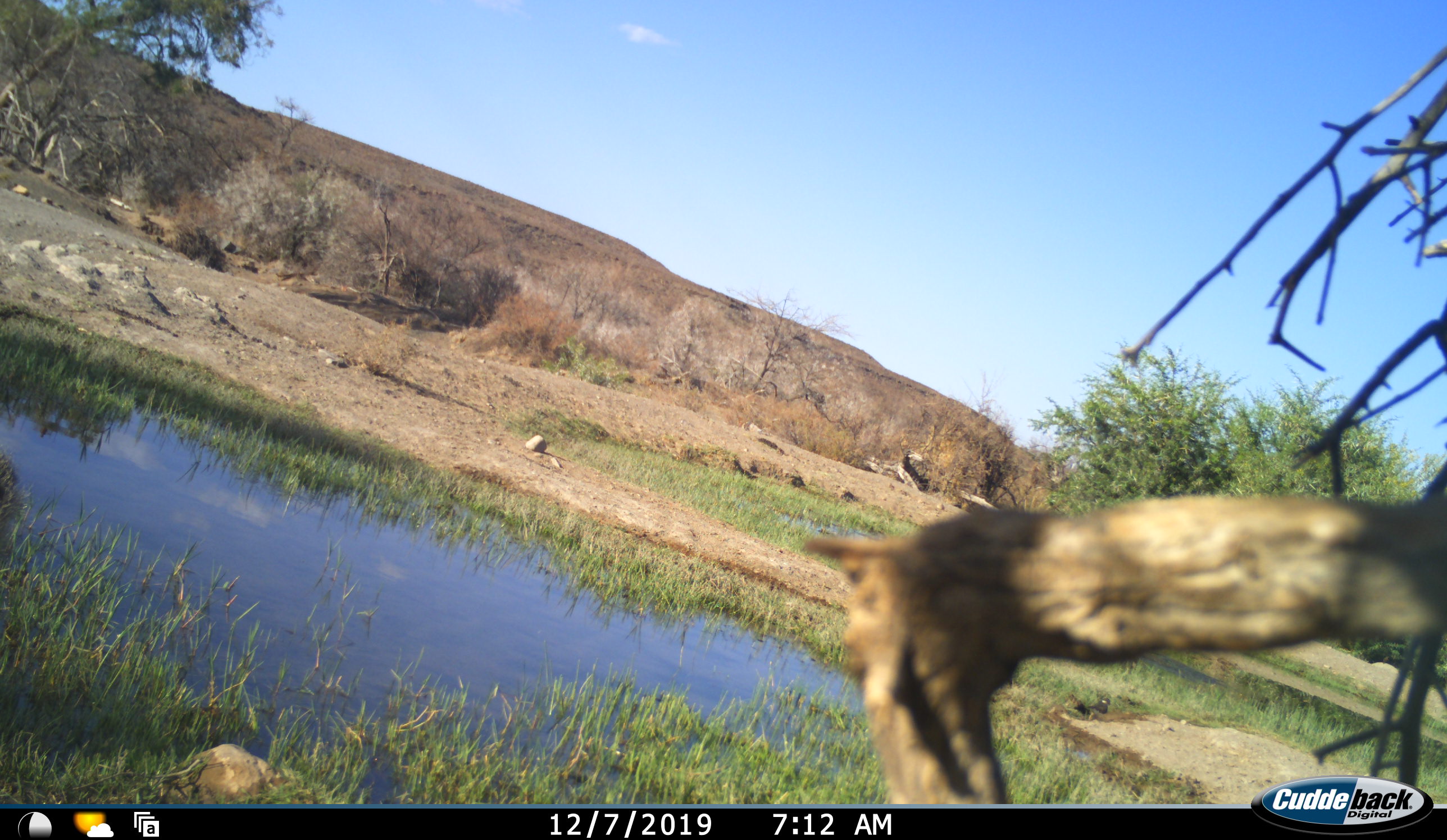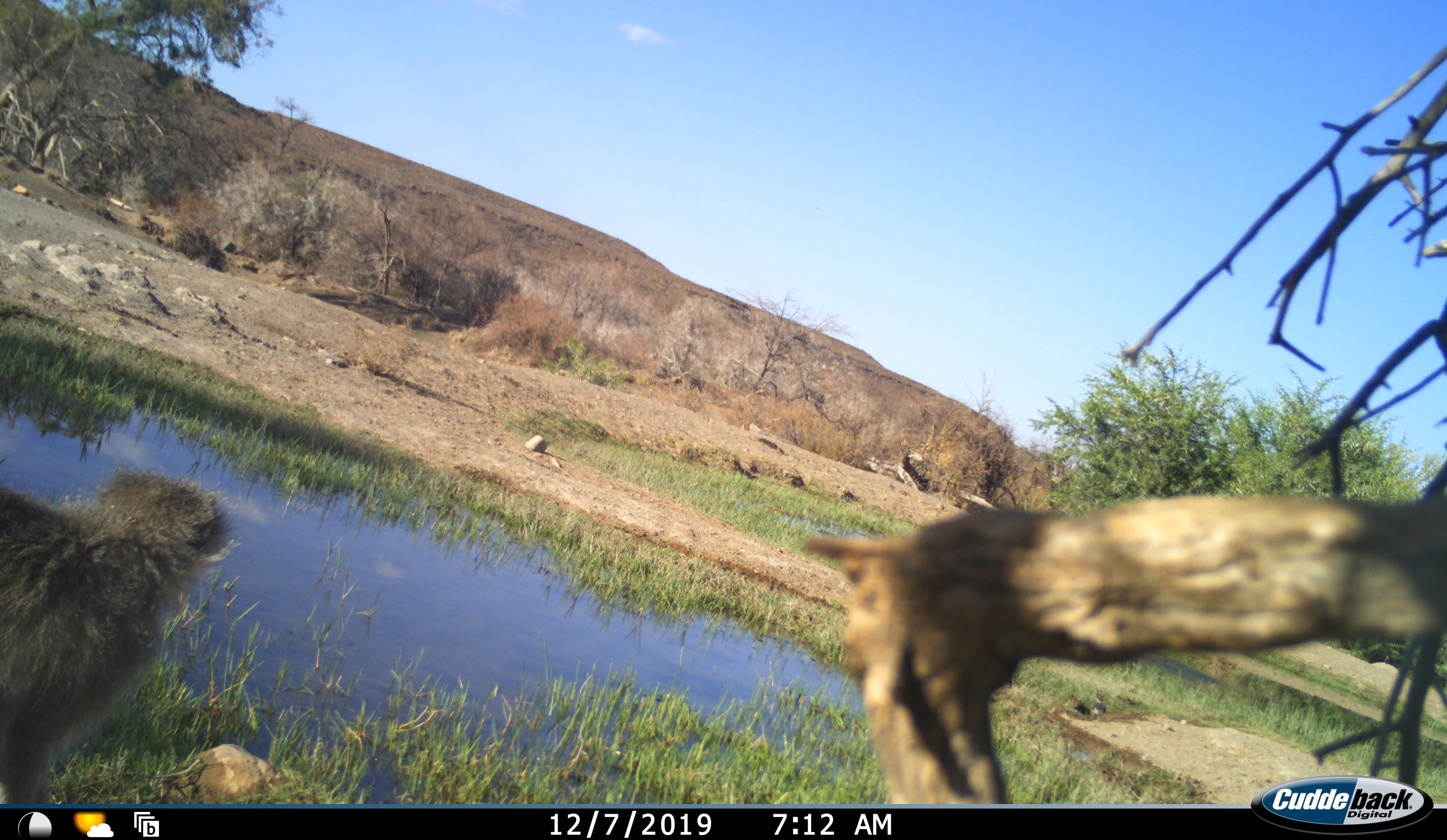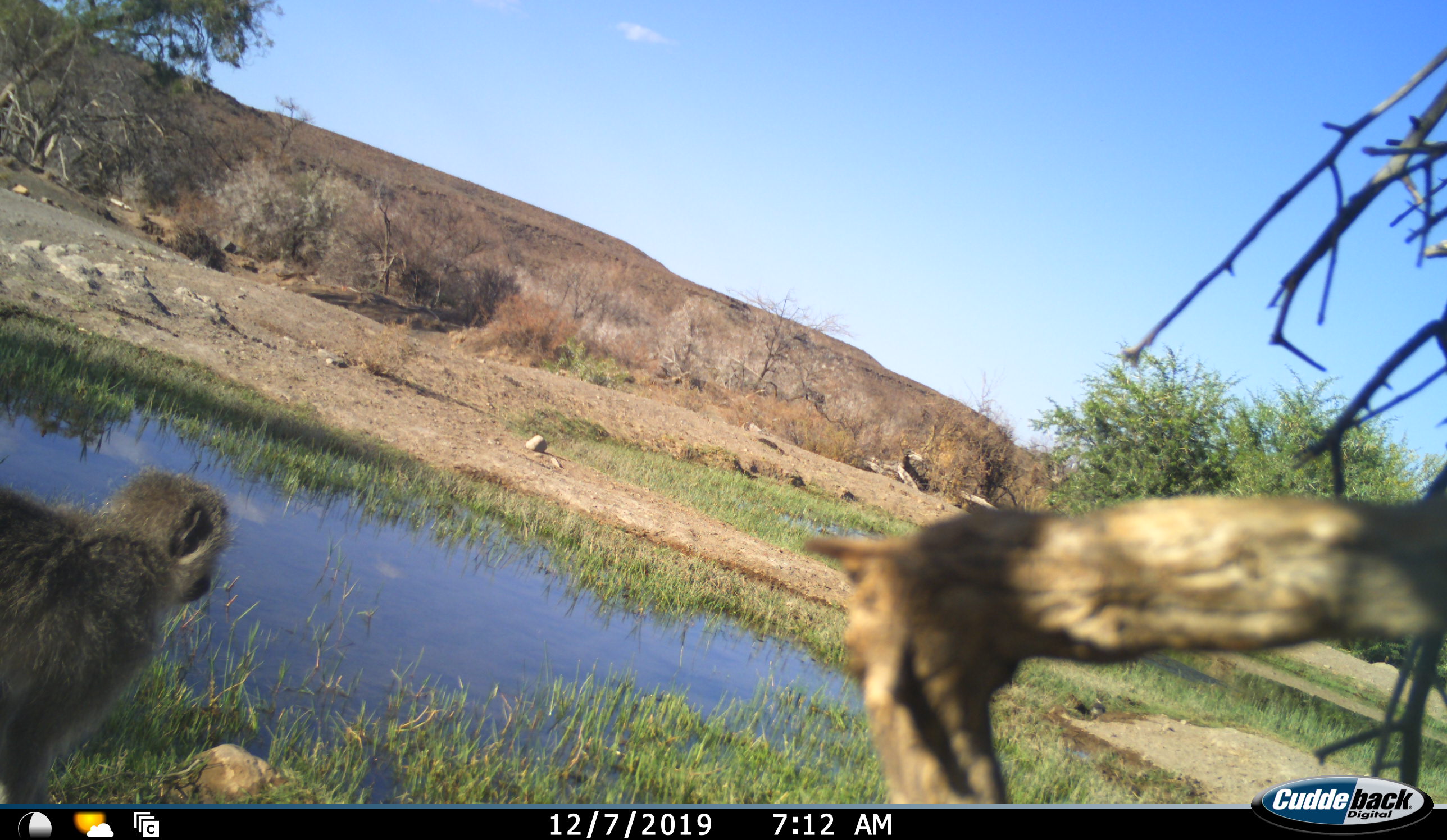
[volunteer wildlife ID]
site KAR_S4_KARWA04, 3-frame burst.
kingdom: Animalia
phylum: Chordata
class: Mammalia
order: Primates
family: Cercopithecidae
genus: Chlorocebus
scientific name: Chlorocebus pygerythrus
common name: vervet monkey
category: monkeyvervet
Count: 1.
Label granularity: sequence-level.